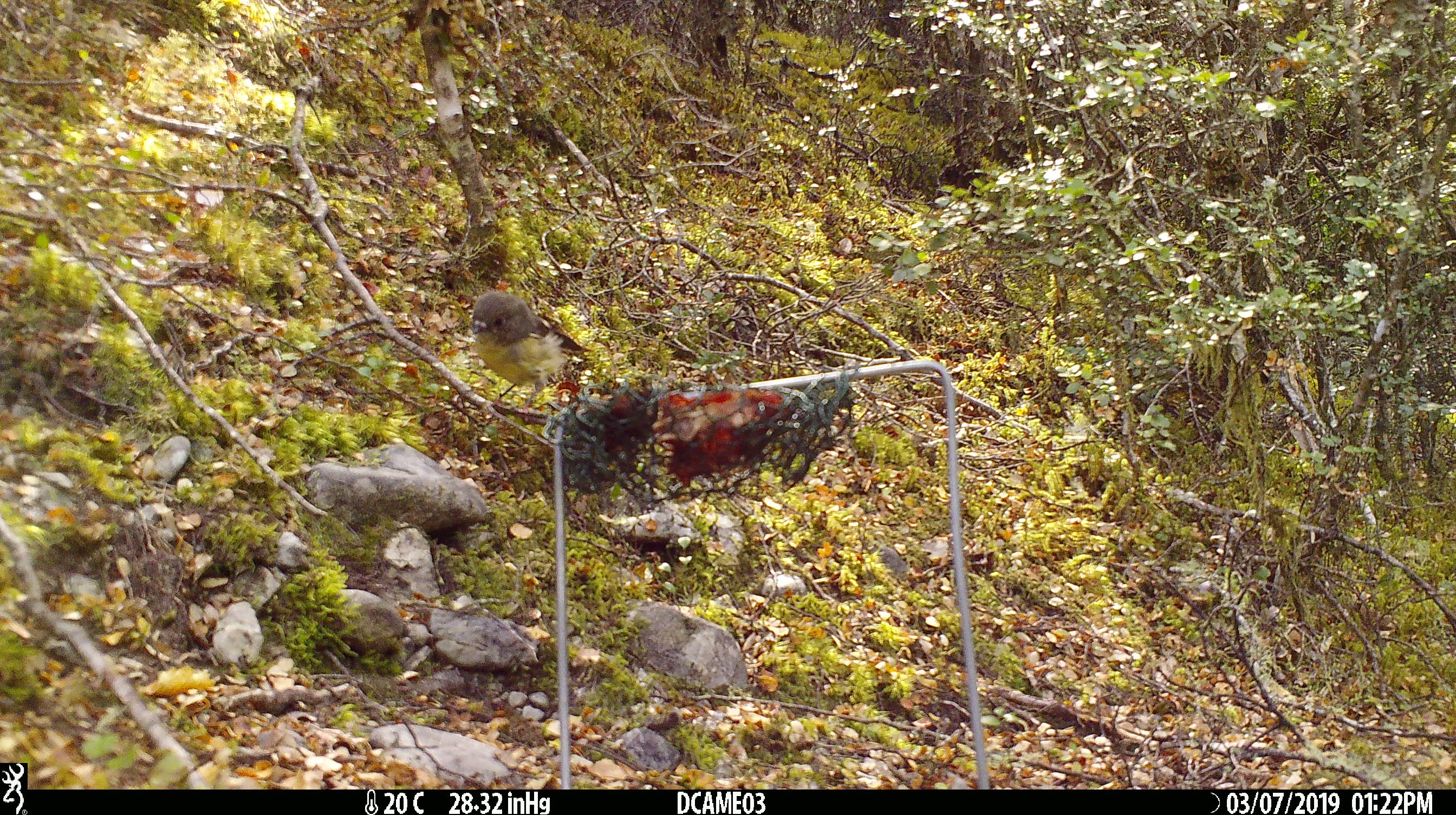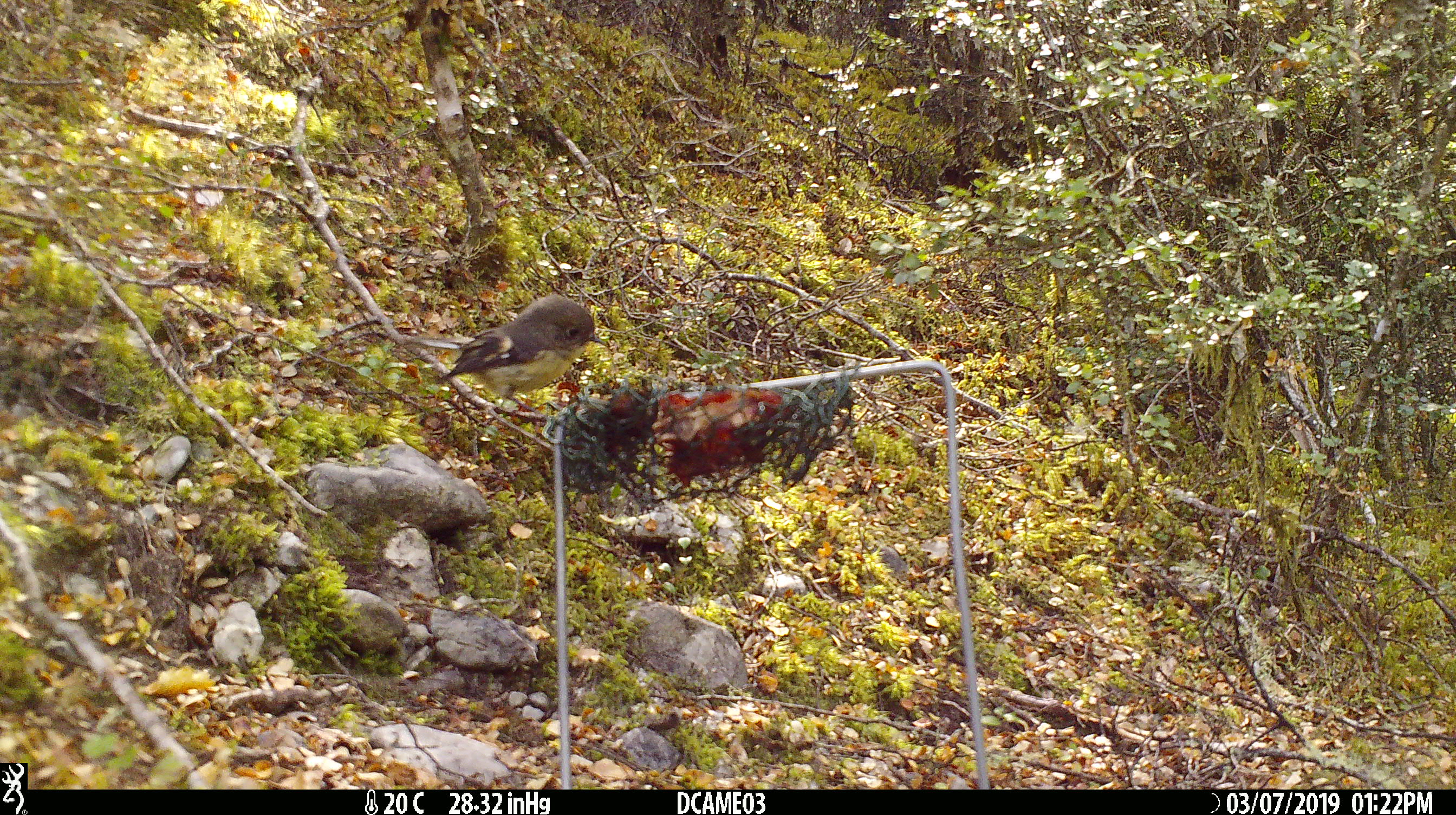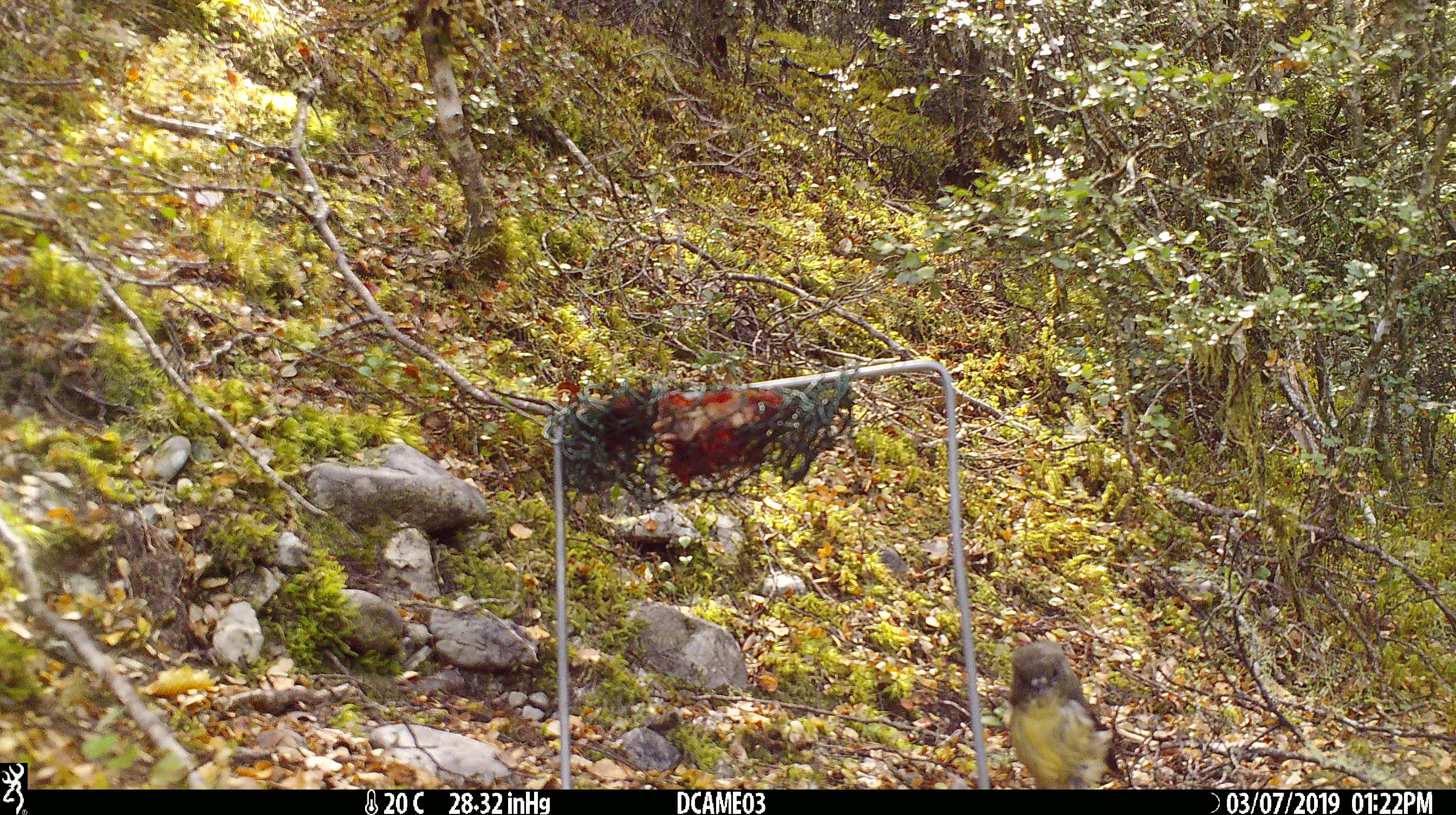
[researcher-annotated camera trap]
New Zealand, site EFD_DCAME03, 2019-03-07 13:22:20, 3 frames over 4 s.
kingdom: Animalia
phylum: Chordata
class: Aves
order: Passeriformes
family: Petroicidae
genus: Petroica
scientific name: Petroica australis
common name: new zealand robin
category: robin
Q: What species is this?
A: Robin (new zealand robin) (Petroica australis).